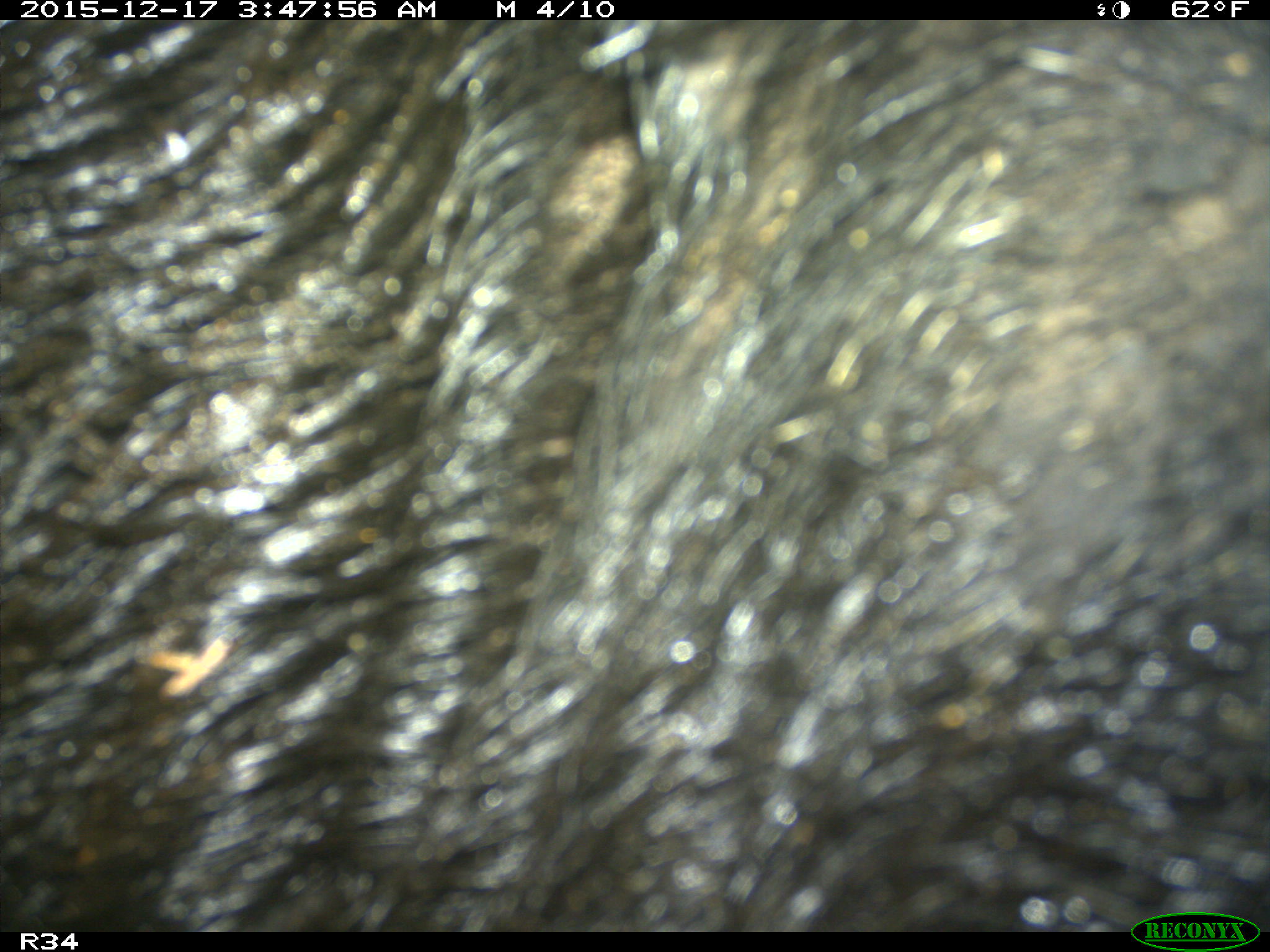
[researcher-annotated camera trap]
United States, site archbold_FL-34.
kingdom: Animalia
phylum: Chordata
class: Mammalia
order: Artiodactyla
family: Suidae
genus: Sus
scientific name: Sus scrofa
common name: wild boar